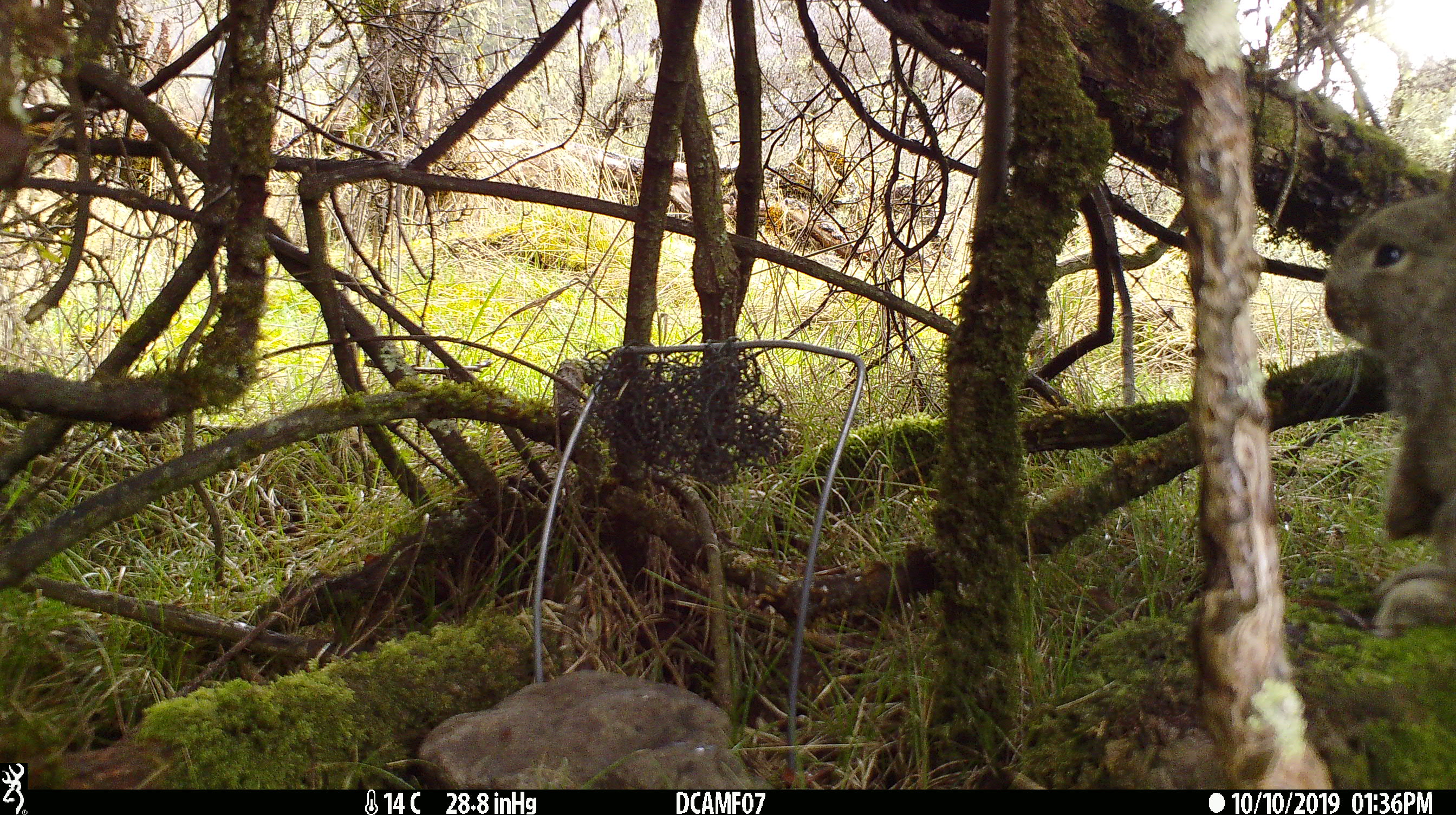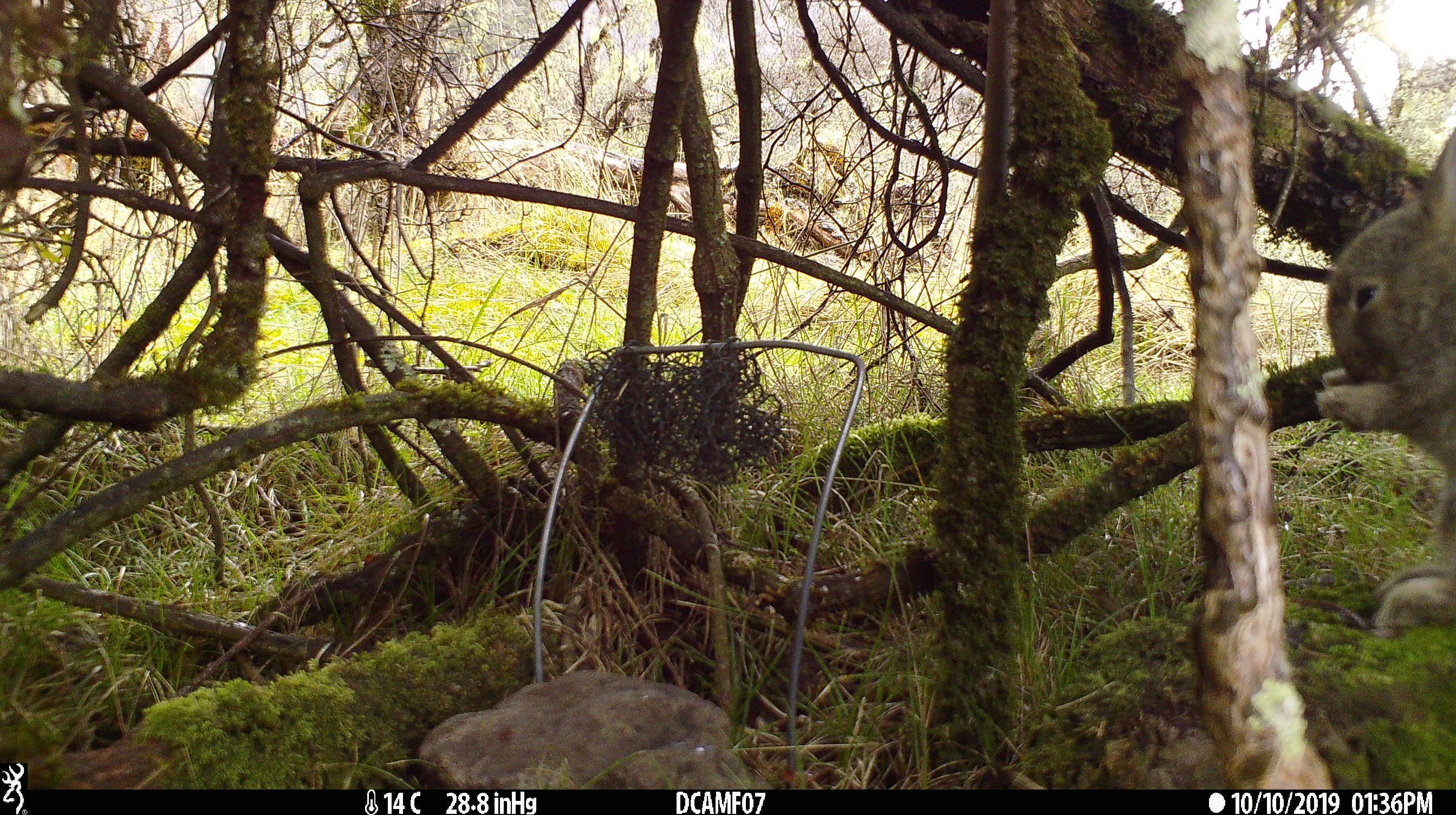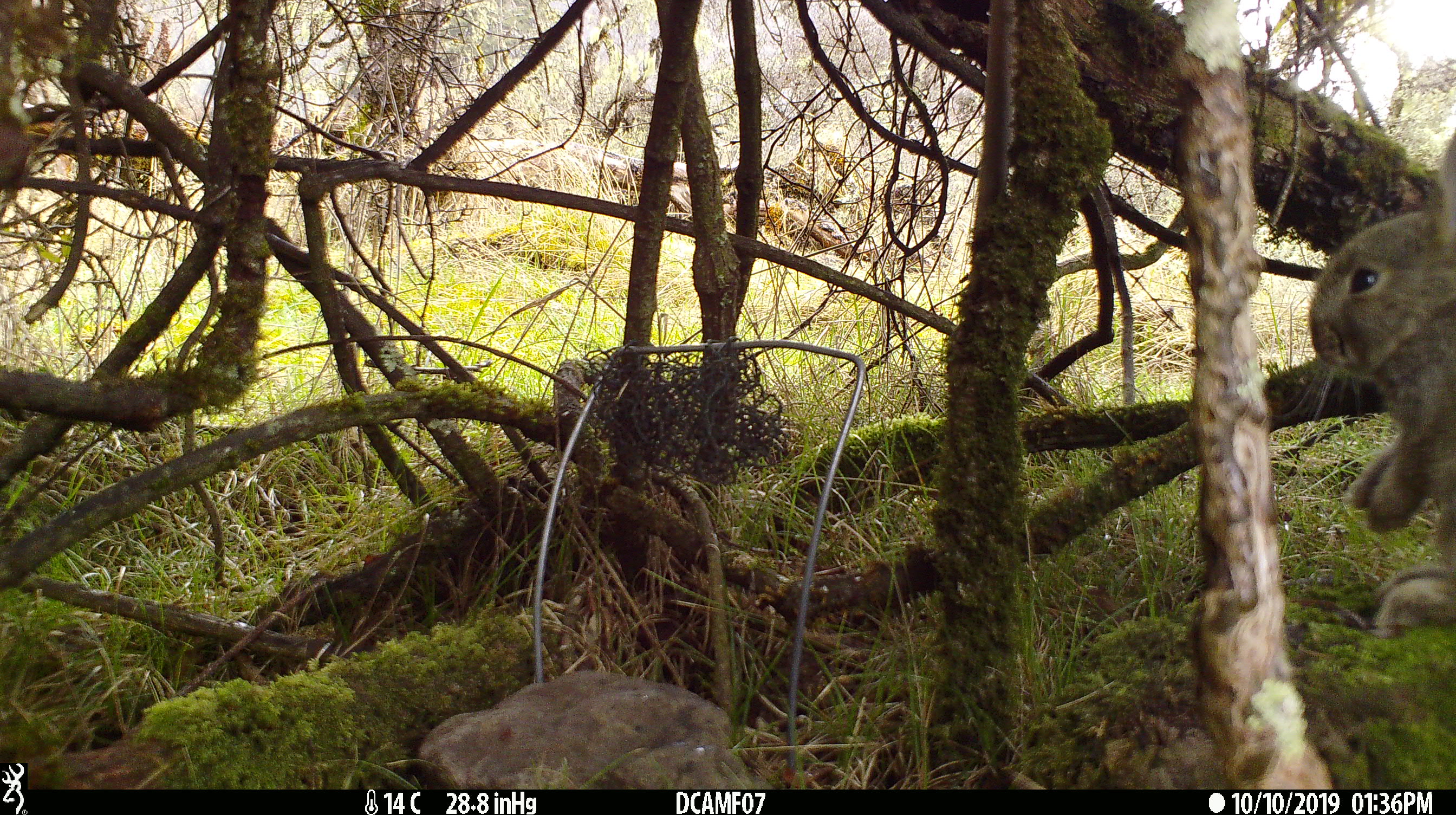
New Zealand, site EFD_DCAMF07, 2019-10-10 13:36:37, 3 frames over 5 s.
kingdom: Animalia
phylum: Chordata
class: Mammalia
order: Lagomorpha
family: Leporidae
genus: Oryctolagus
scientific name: Oryctolagus cuniculus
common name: european rabbit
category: rabbit